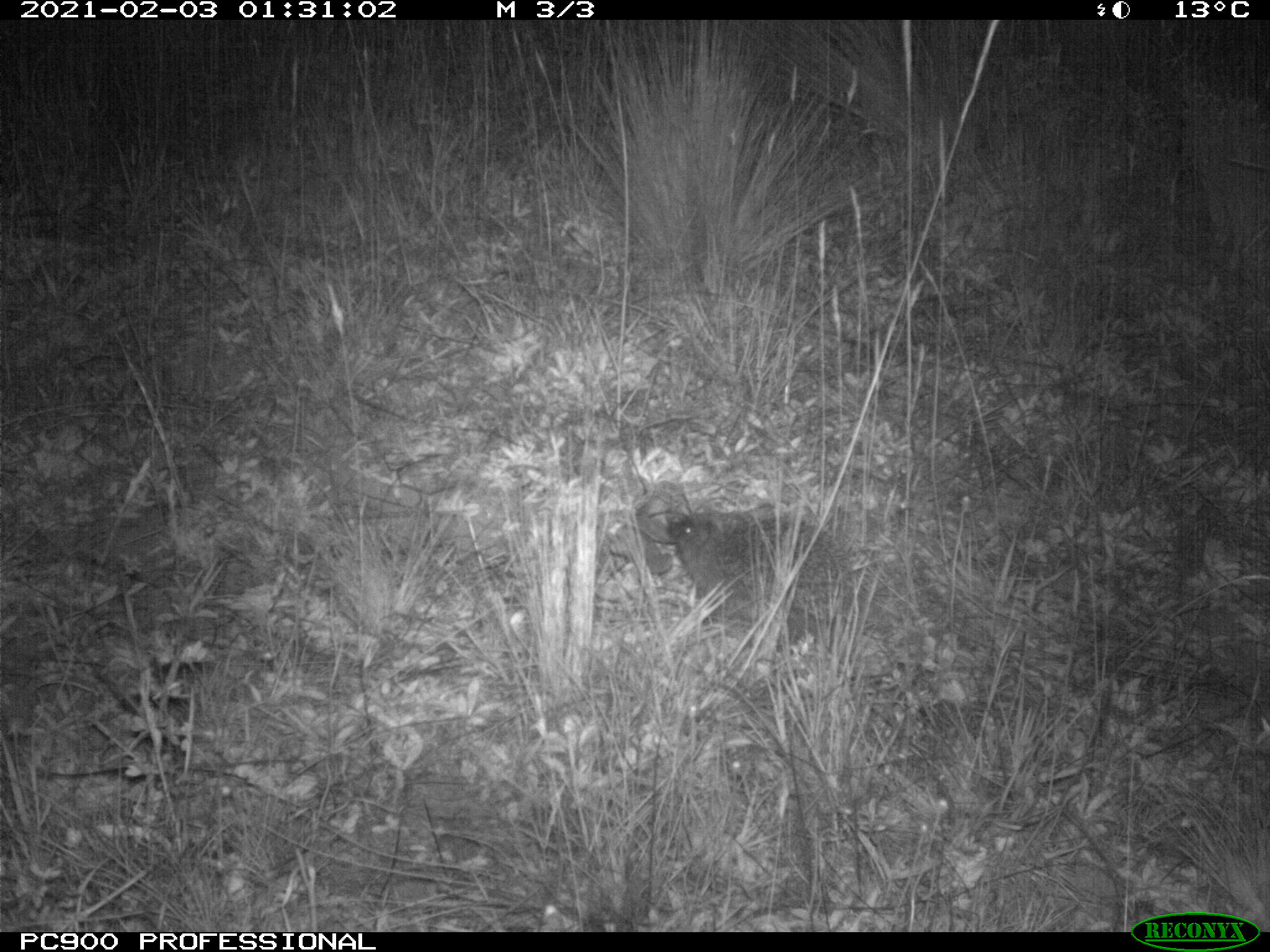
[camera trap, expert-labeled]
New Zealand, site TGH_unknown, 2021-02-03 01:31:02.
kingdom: Animalia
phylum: Chordata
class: Mammalia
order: Eulipotyphla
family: Erinaceidae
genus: Erinaceus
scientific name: Erinaceus europaeus europaeus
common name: european hedgehog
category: hedgehog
Hedgehog (european hedgehog) (Erinaceus europaeus europaeus).